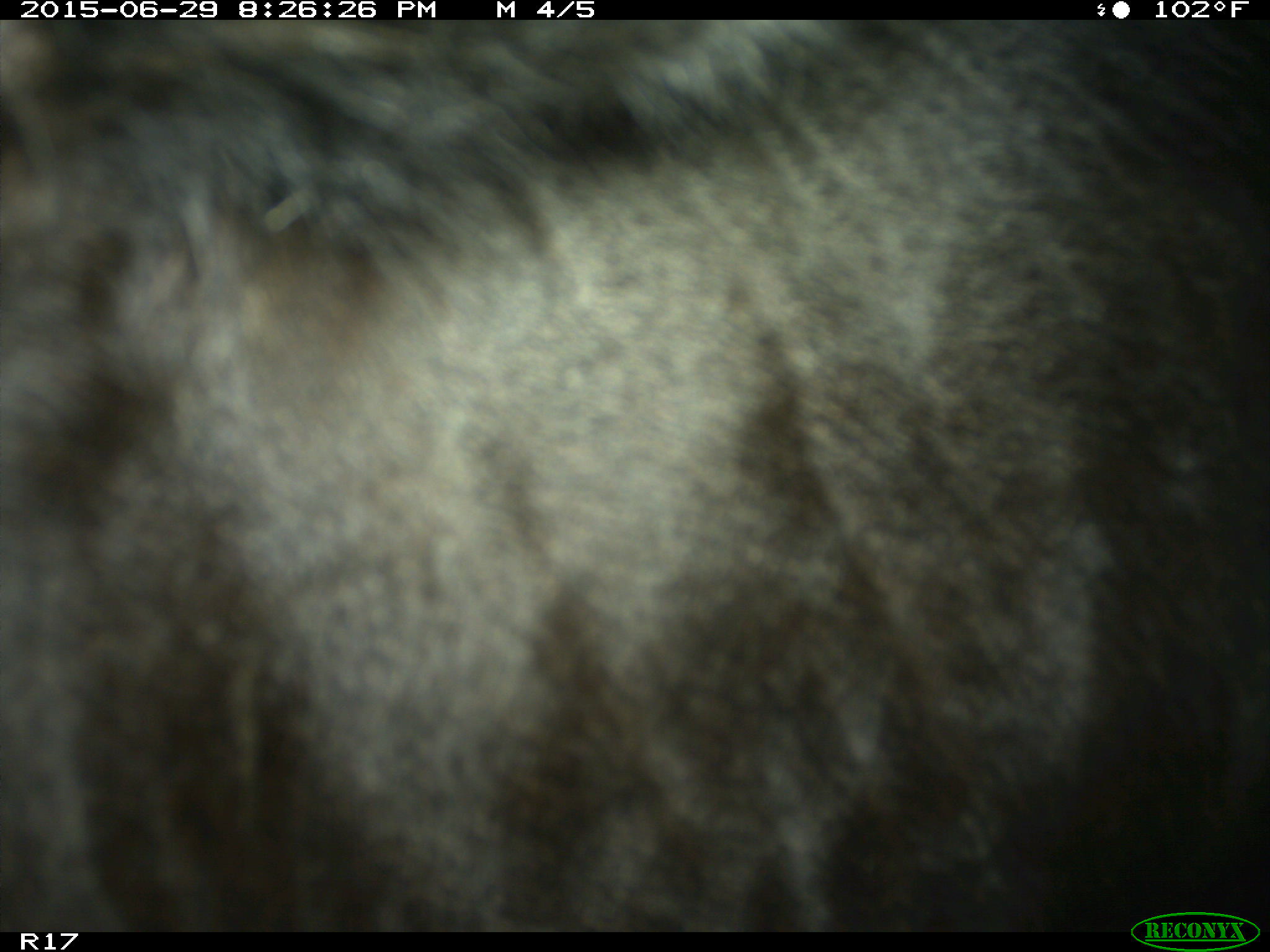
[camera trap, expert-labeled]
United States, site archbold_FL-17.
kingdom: Animalia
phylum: Chordata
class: Mammalia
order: Artiodactyla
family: Bovidae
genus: Bos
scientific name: Bos taurus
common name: domestic cow